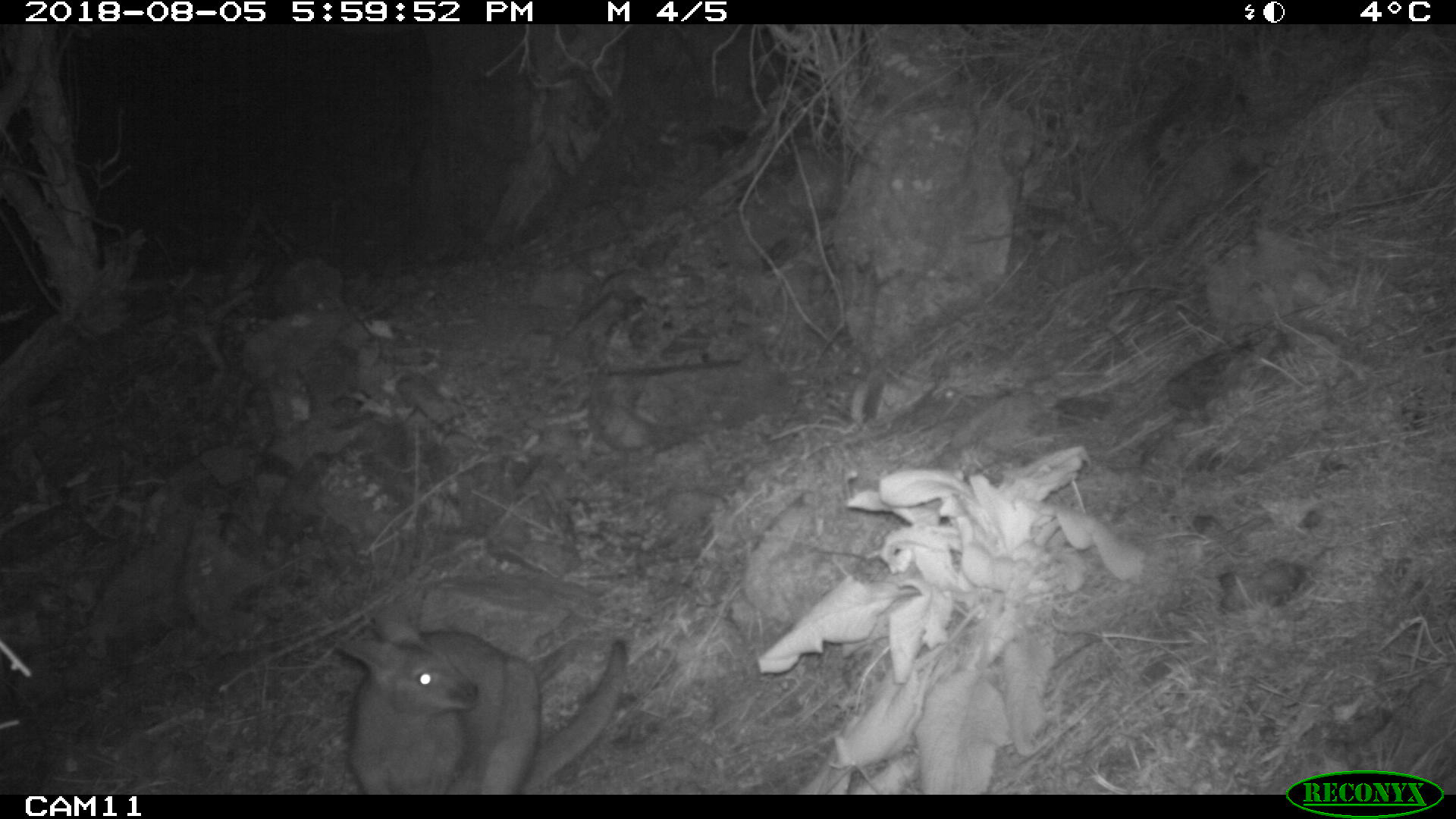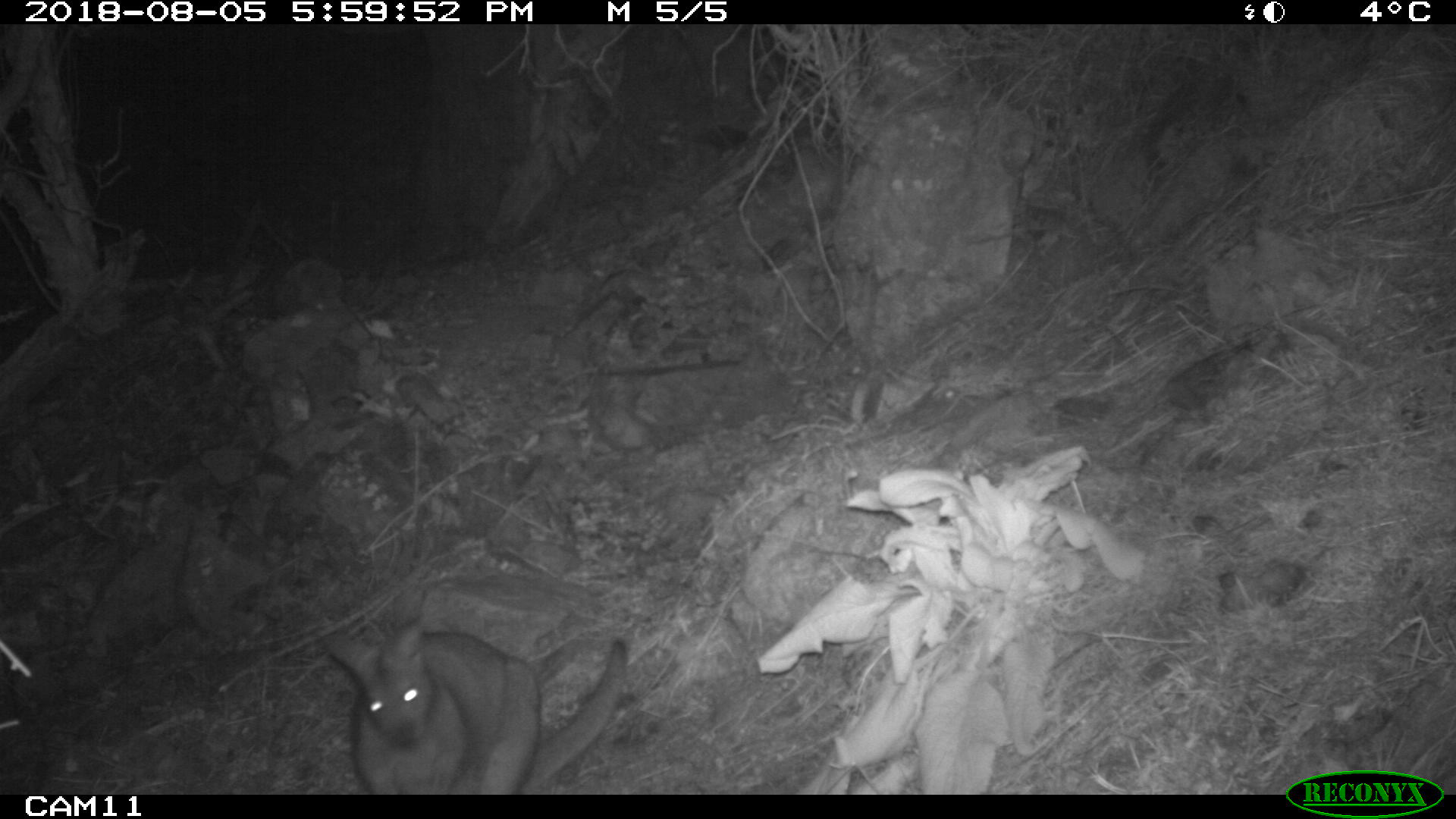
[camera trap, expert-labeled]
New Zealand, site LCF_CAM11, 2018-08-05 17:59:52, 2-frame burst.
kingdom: Animalia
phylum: Chordata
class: Mammalia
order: Diprotodontia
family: Macropodidae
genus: Notamacropus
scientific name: Notamacropus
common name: wallaby